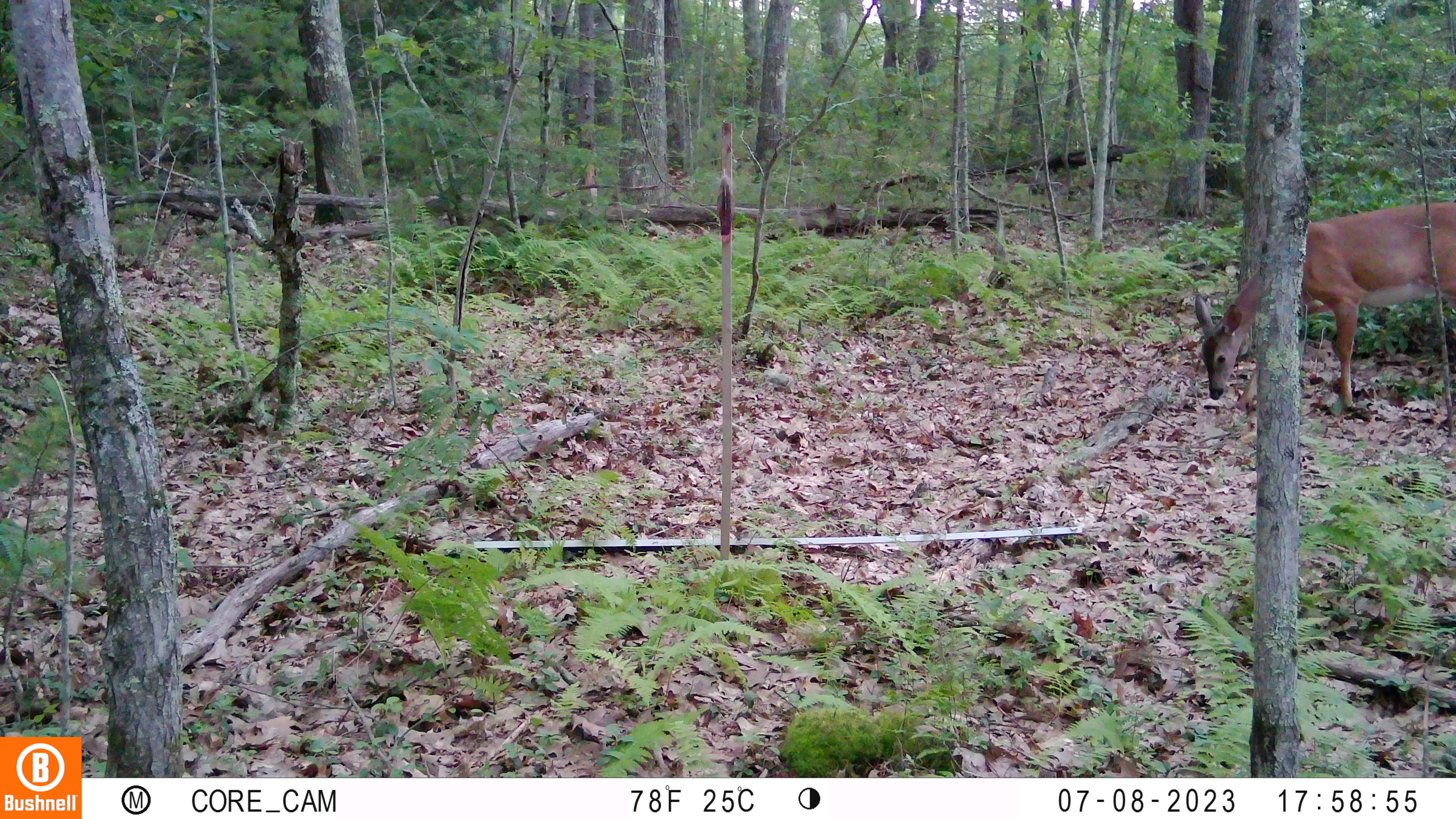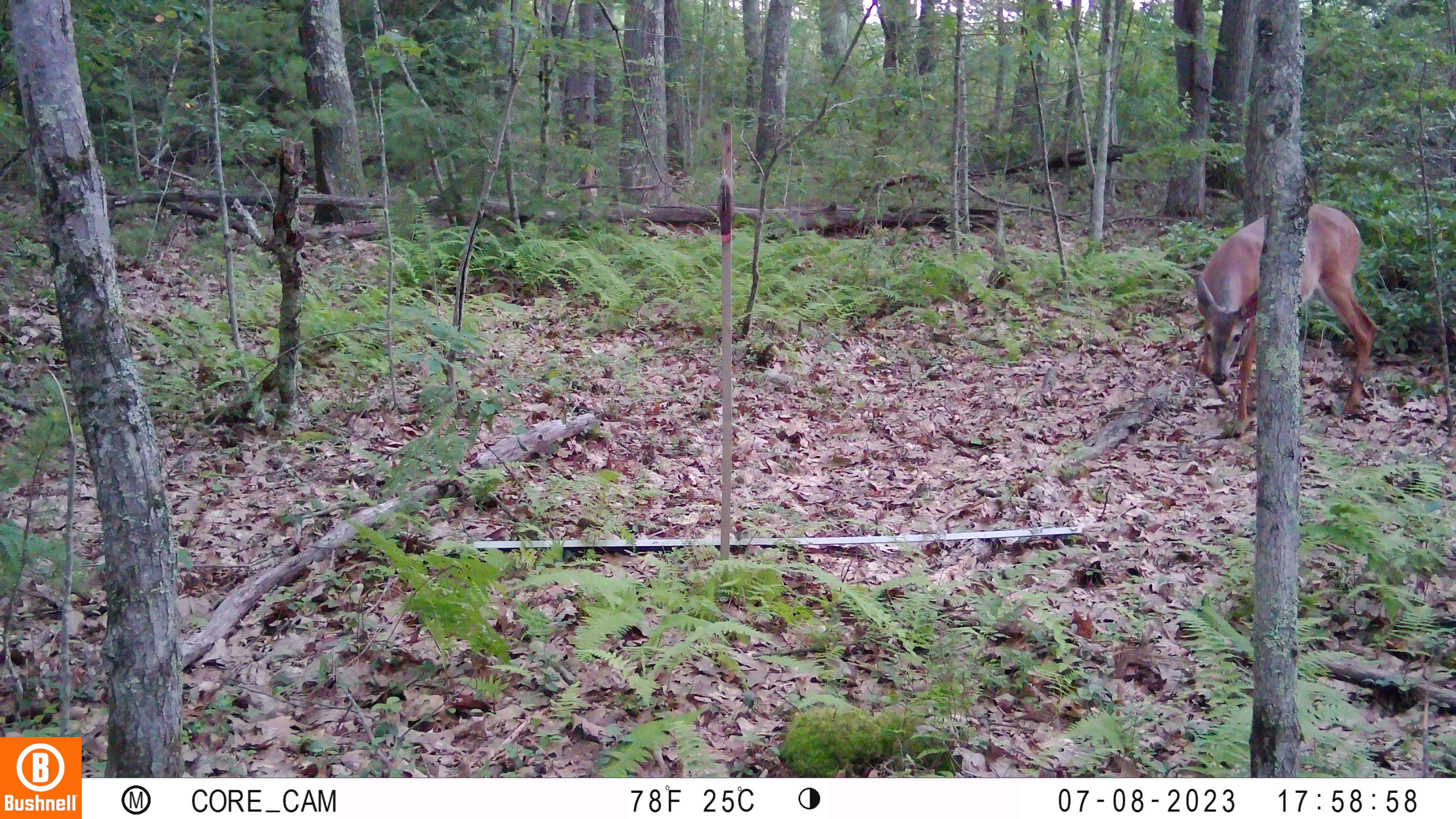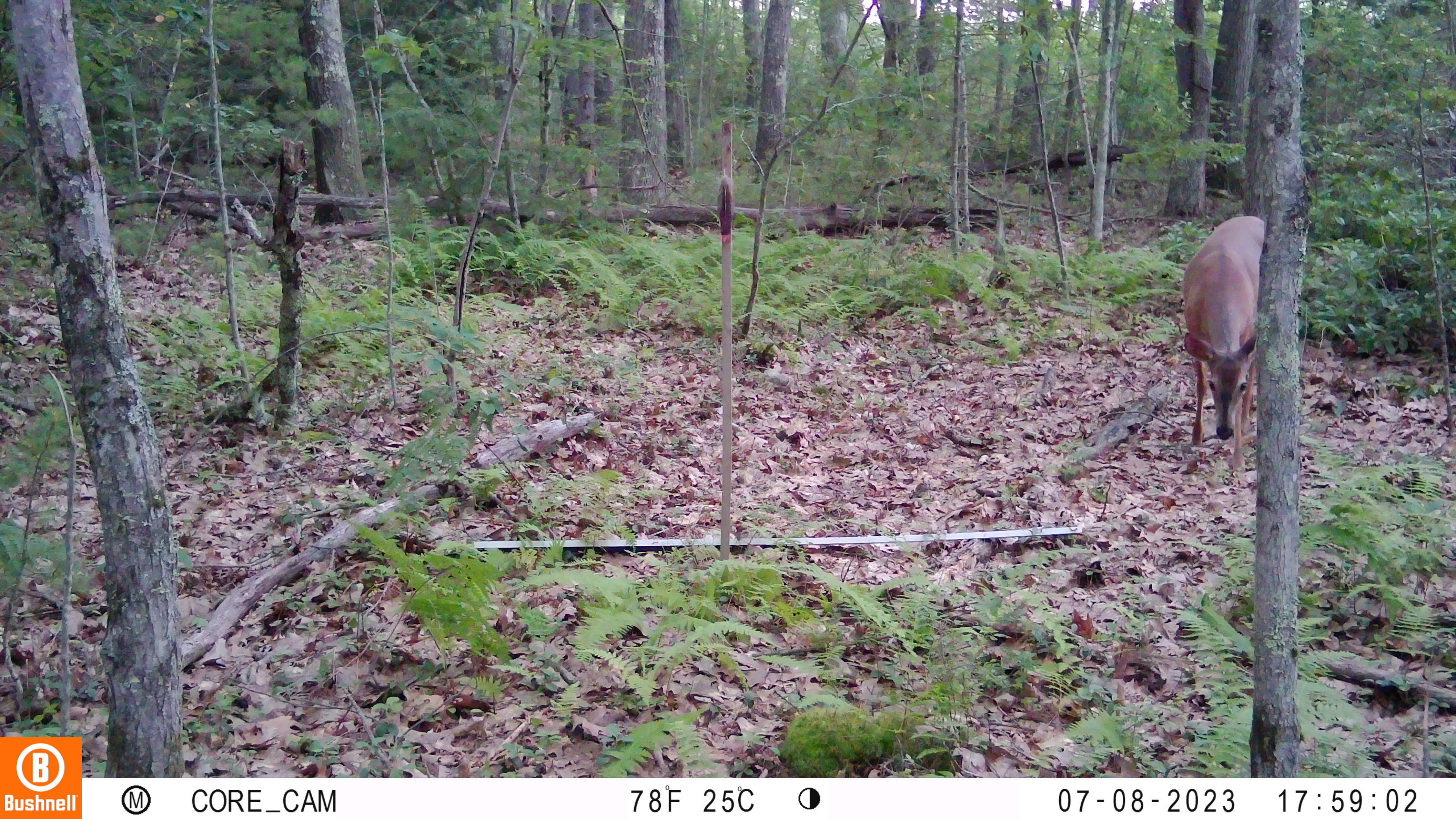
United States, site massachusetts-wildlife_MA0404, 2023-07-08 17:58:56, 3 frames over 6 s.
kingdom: Animalia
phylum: Chordata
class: Mammalia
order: Artiodactyla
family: Cervidae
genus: Odocoileus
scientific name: Odocoileus virginianus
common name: white-tailed deer